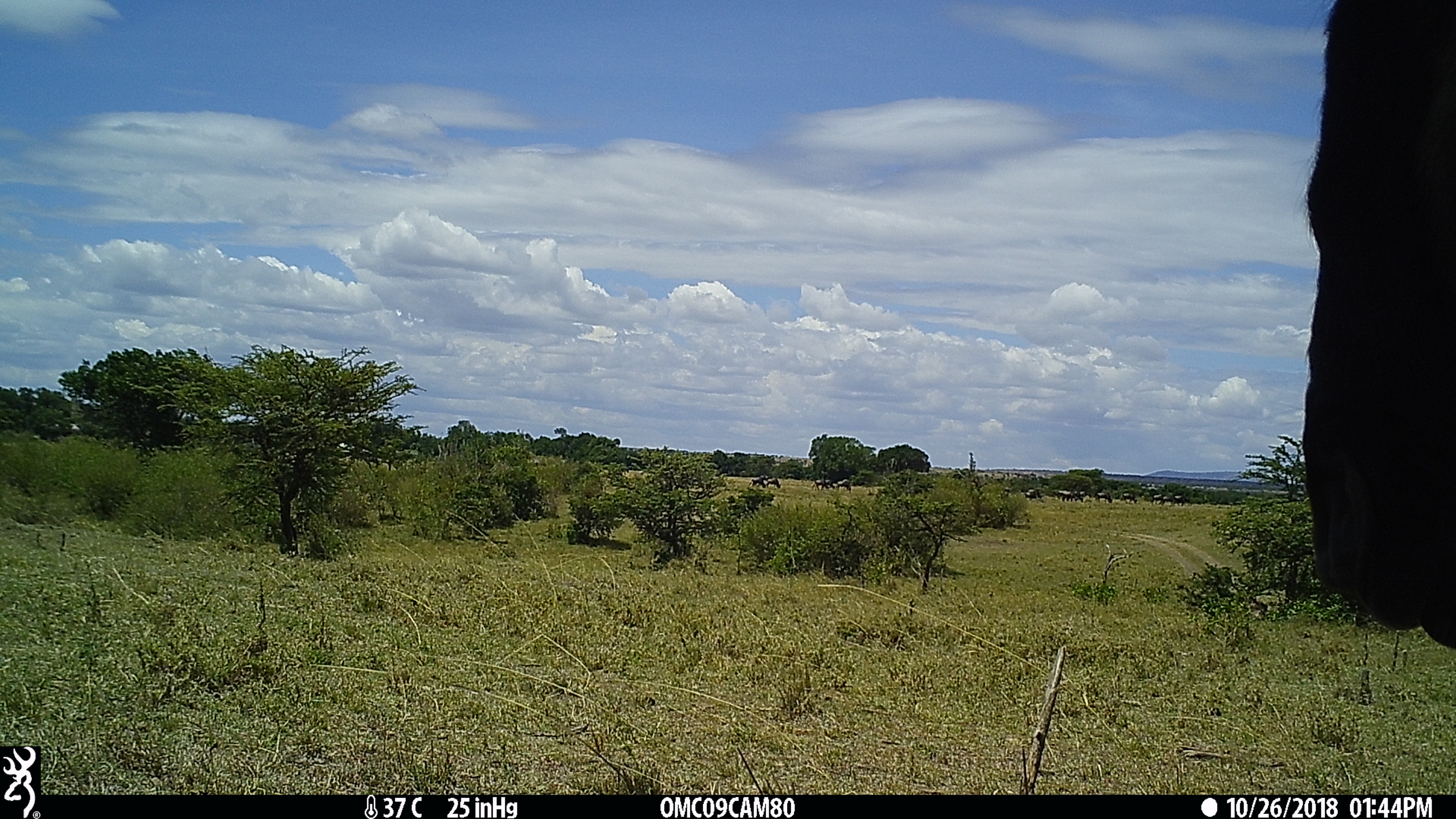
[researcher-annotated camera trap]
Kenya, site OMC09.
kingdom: Animalia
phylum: Chordata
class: Mammalia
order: Artiodactyla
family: Bovidae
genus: Connochaetes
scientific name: Connochaetes taurinus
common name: blue wildebeest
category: wildebeest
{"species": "wildebeest (blue wildebeest) (Connochaetes taurinus)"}